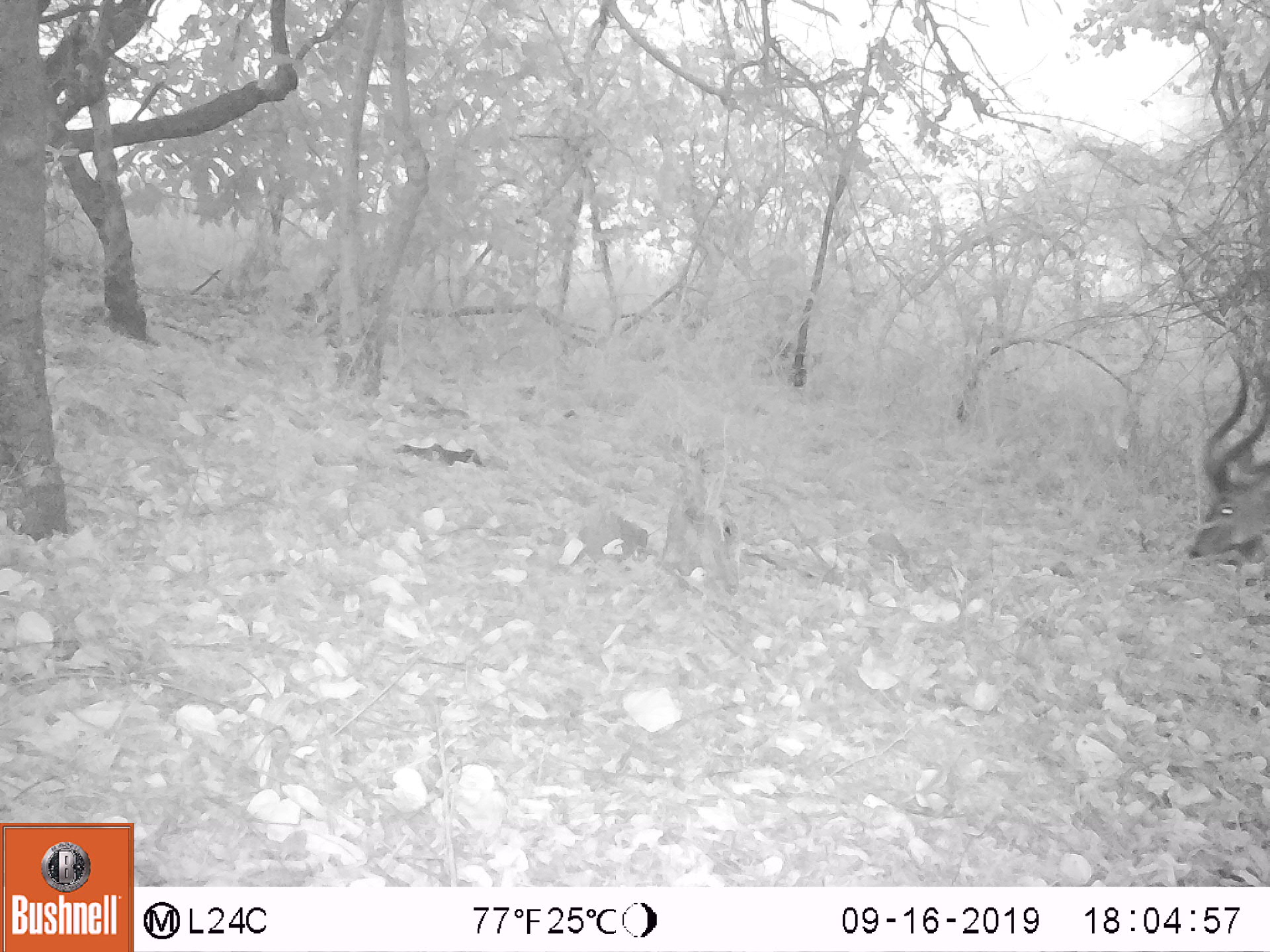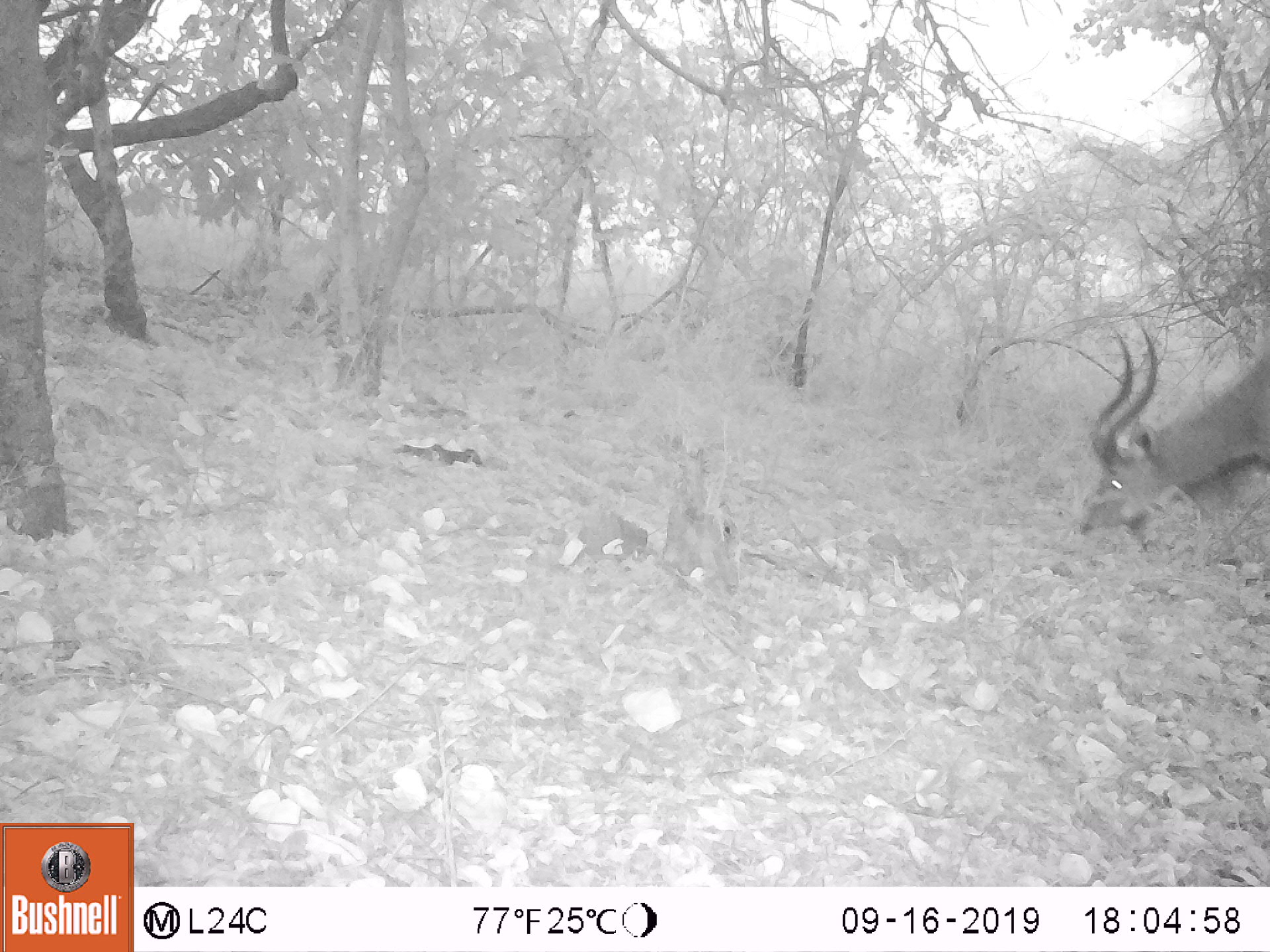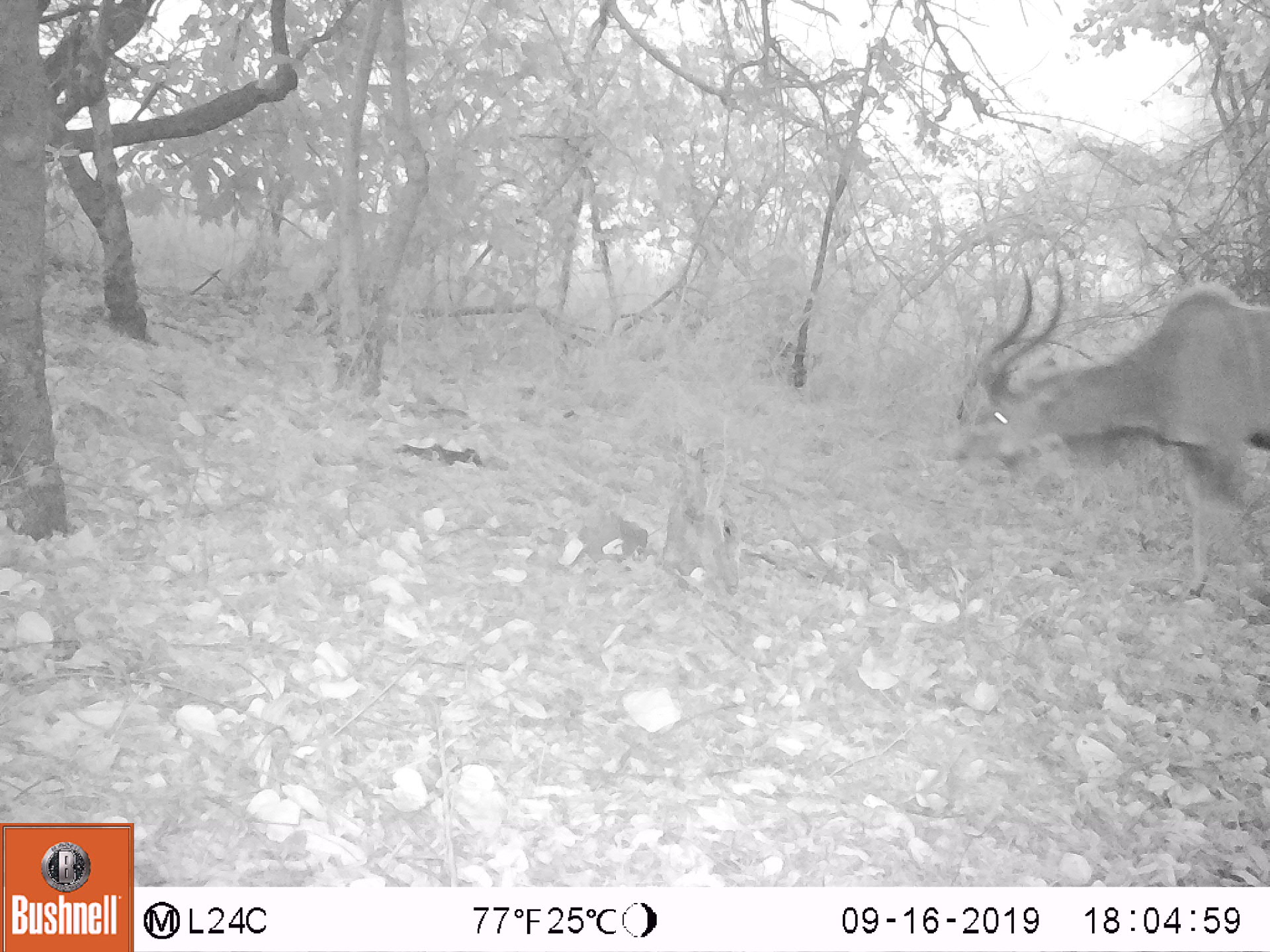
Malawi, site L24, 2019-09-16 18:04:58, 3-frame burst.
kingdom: Animalia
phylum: Chordata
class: Mammalia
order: Artiodactyla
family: Bovidae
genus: Tragelaphus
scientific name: Tragelaphus strepsiceros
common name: greater kudu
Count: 1.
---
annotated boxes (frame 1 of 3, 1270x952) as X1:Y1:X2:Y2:
greater kudu: 1172:350:1262:606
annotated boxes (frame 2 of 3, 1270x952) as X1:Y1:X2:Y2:
greater kudu: 1069:308:1262:557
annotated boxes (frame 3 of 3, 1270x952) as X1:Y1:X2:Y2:
greater kudu: 946:266:1262:602